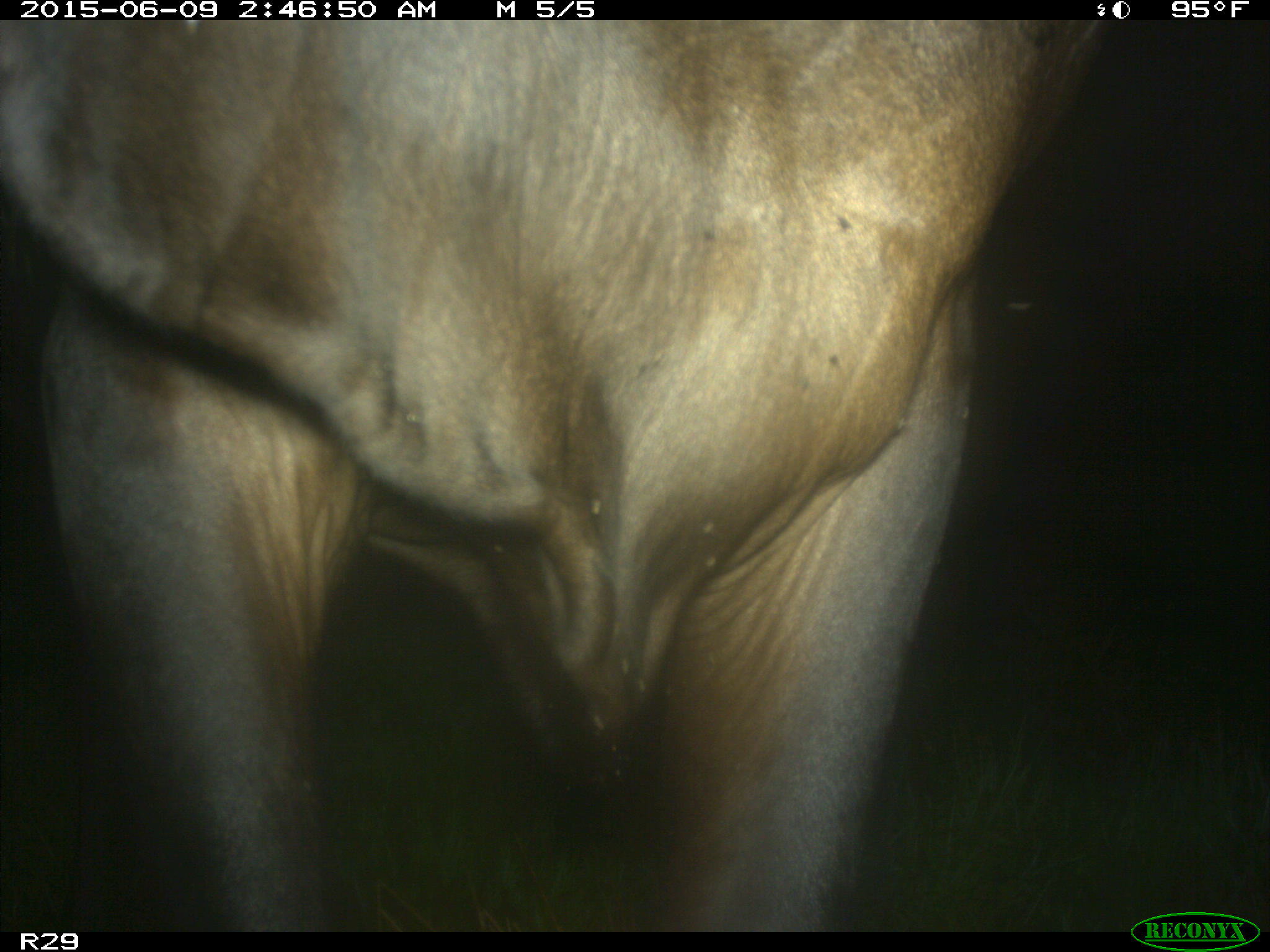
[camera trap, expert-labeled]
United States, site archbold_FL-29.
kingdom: Animalia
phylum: Chordata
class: Mammalia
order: Artiodactyla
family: Bovidae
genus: Bos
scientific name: Bos taurus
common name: domestic cow